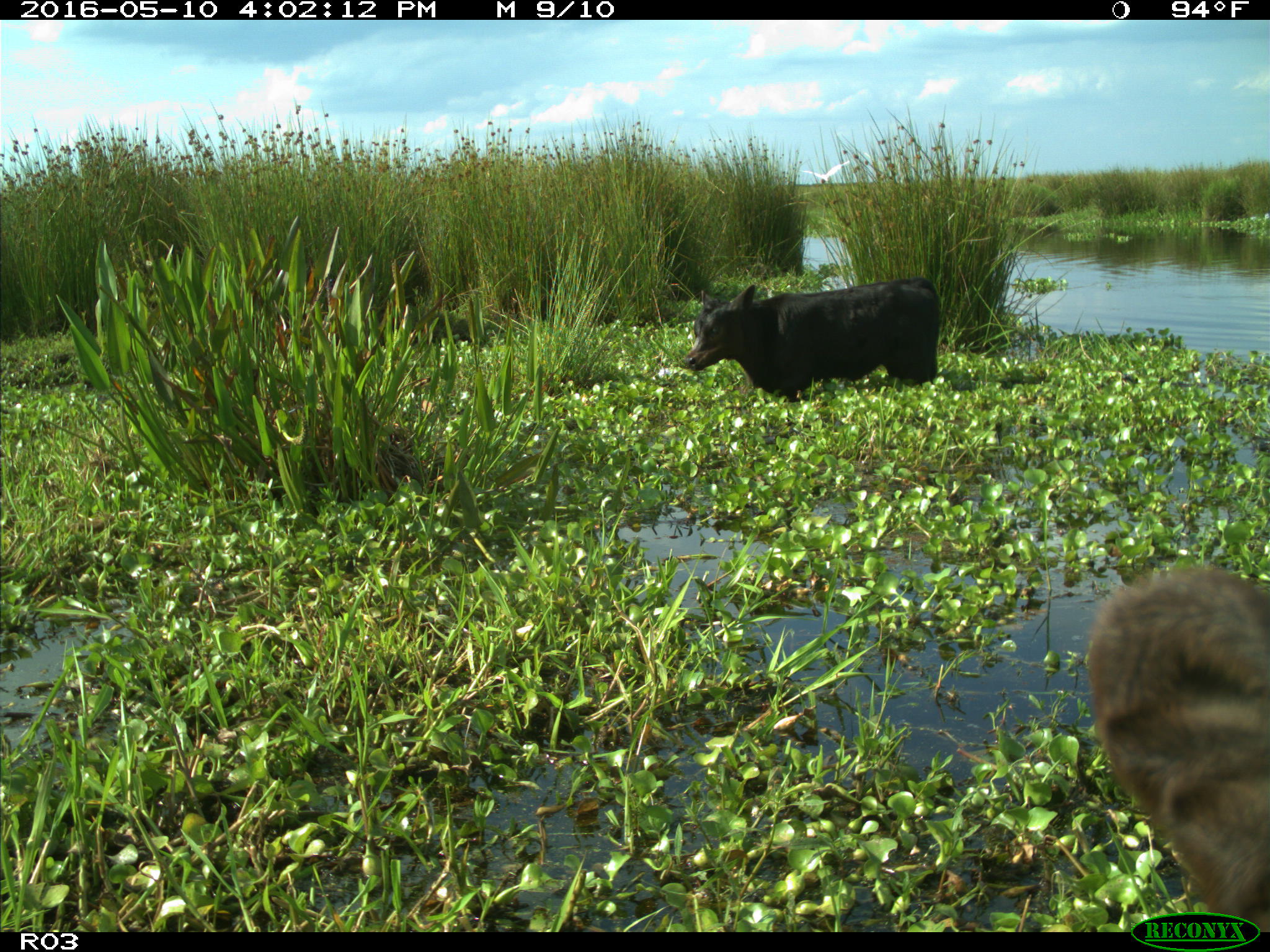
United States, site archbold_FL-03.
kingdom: Animalia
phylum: Chordata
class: Mammalia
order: Artiodactyla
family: Bovidae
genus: Bos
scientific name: Bos taurus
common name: domestic cow